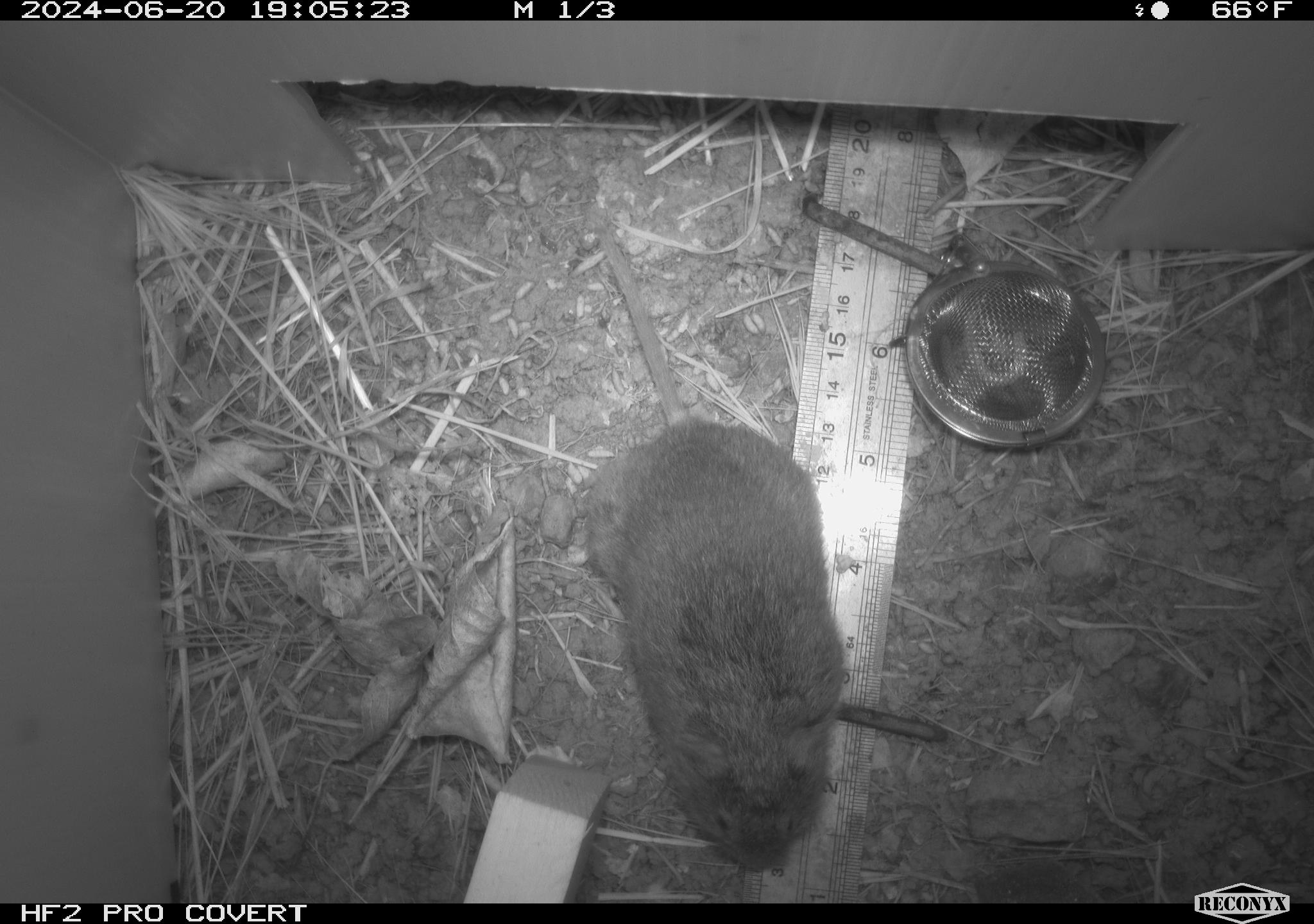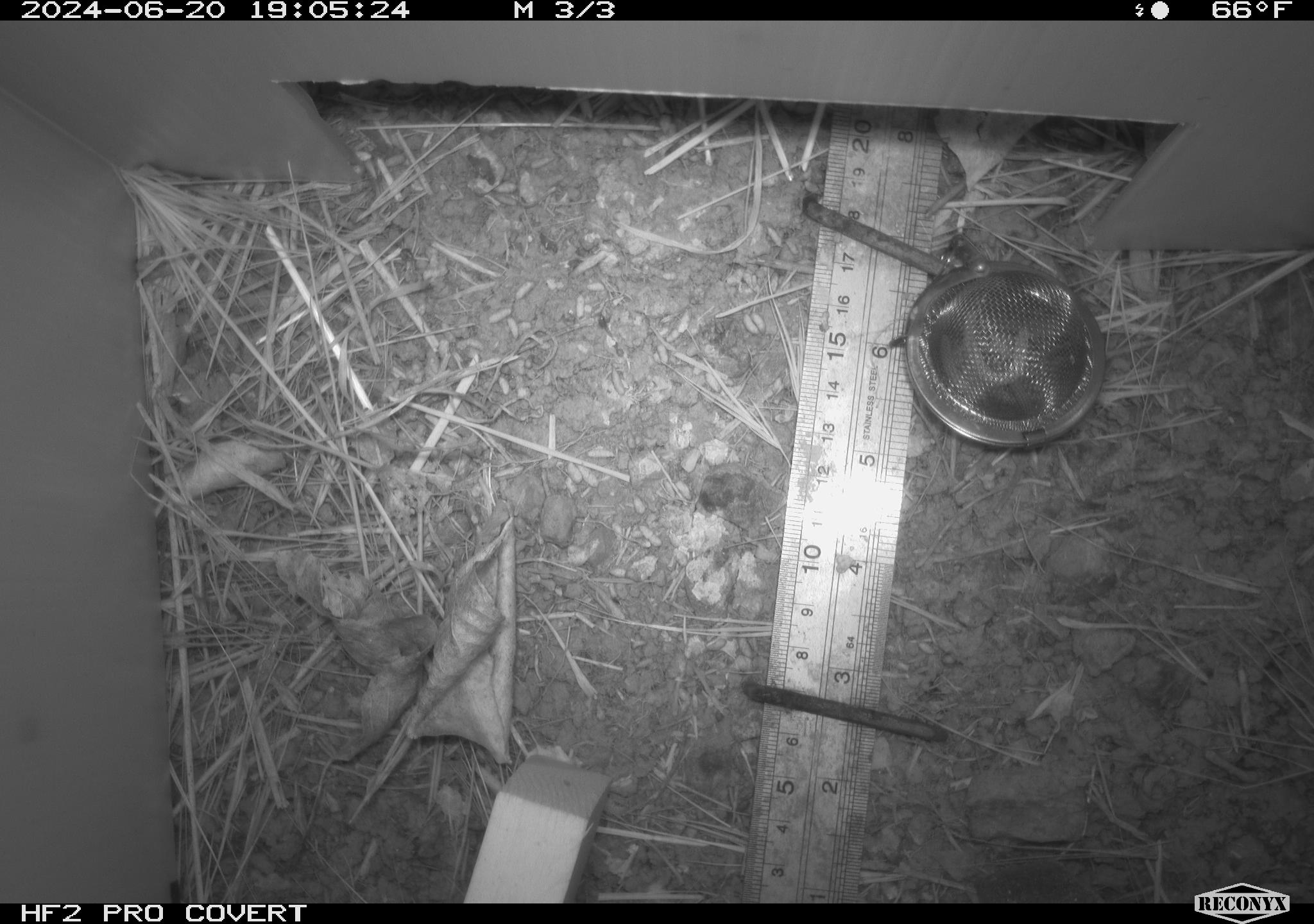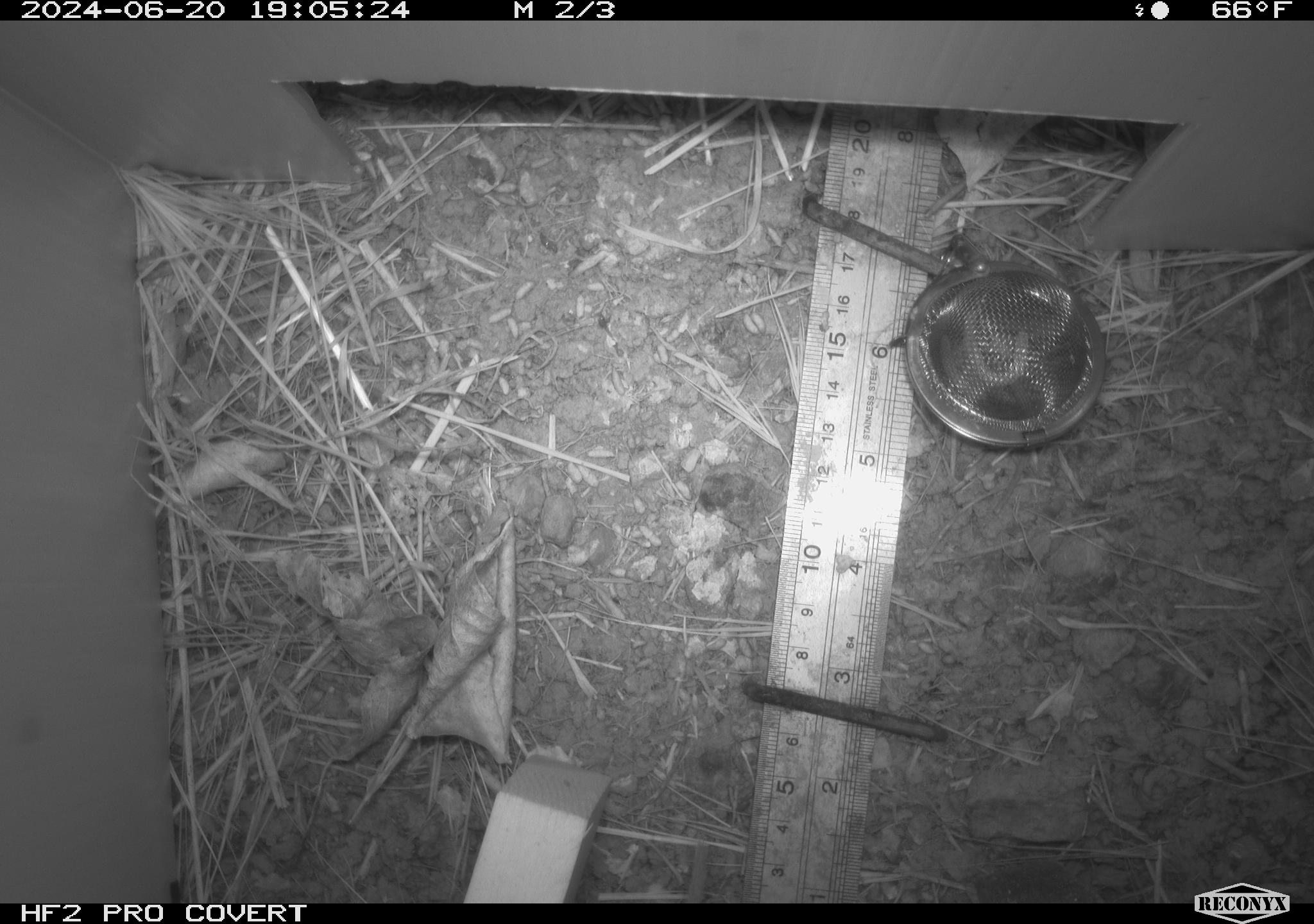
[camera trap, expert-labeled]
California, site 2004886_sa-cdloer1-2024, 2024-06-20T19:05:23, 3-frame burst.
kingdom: Animalia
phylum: Chordata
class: Mammalia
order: Rodentia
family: Cricetidae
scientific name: Arvicolinae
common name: voles, lemmings, and muskrats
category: arvicolinae subfamily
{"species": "arvicolinae subfamily (voles, lemmings, and muskrats) (Arvicolinae)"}